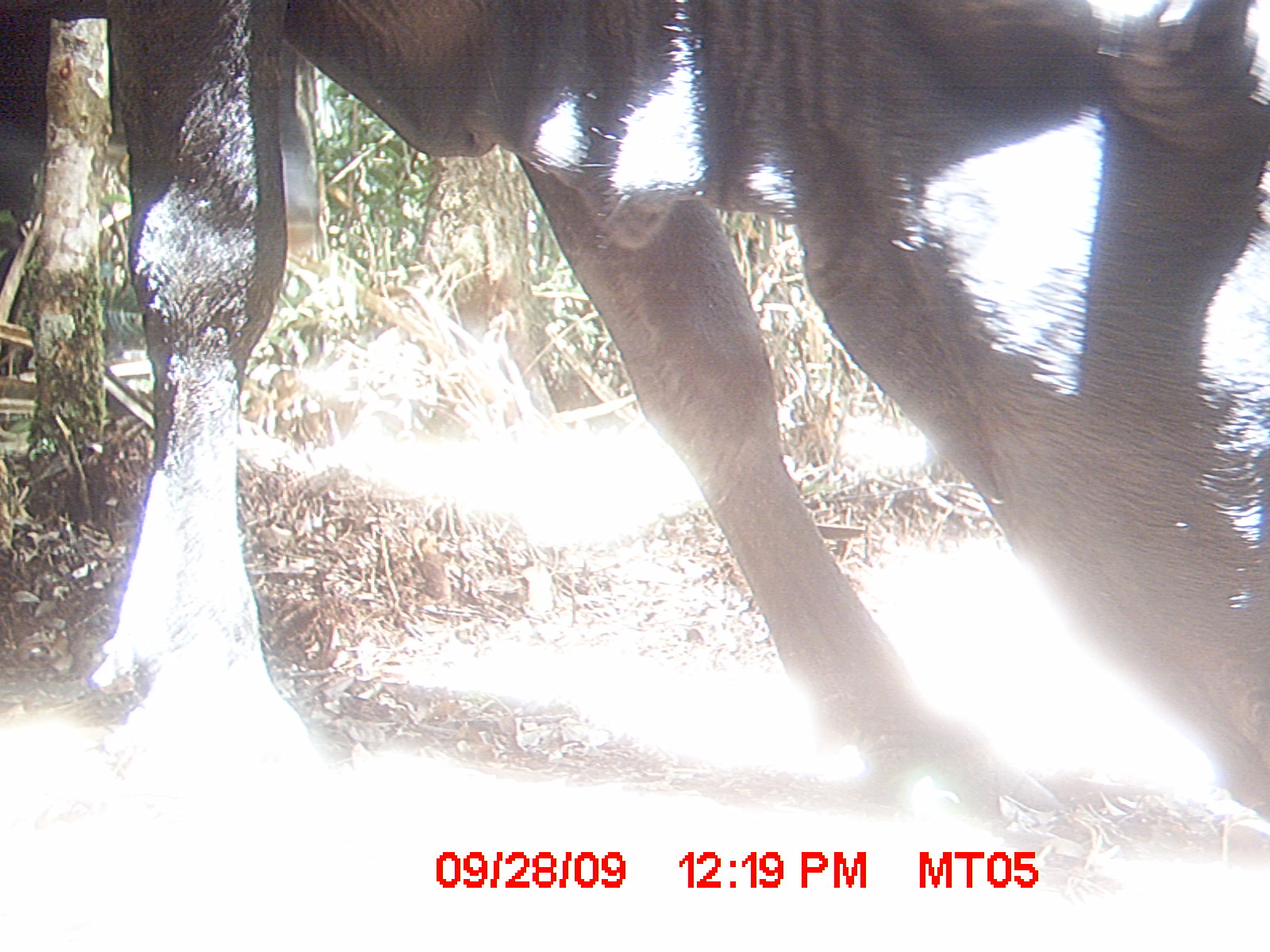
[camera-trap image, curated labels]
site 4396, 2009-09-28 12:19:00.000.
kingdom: Animalia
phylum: Chordata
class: Mammalia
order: Artiodactyla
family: Bovidae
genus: Bos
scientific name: Bos taurus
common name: domestic cattle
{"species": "Bos taurus (domestic cattle)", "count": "3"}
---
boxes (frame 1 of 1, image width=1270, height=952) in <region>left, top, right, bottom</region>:
bos taurus: <region>81, 0, 1270, 836</region>